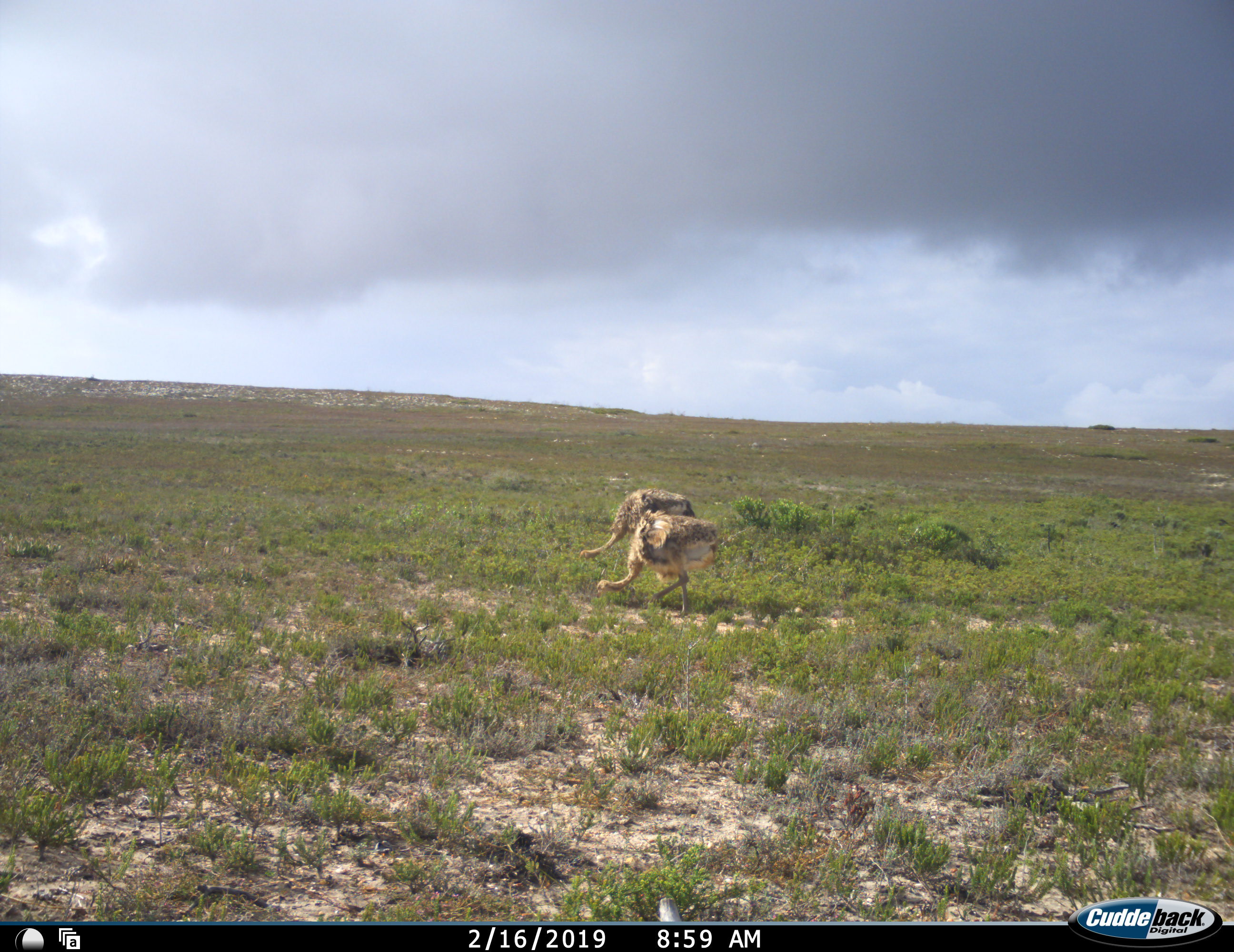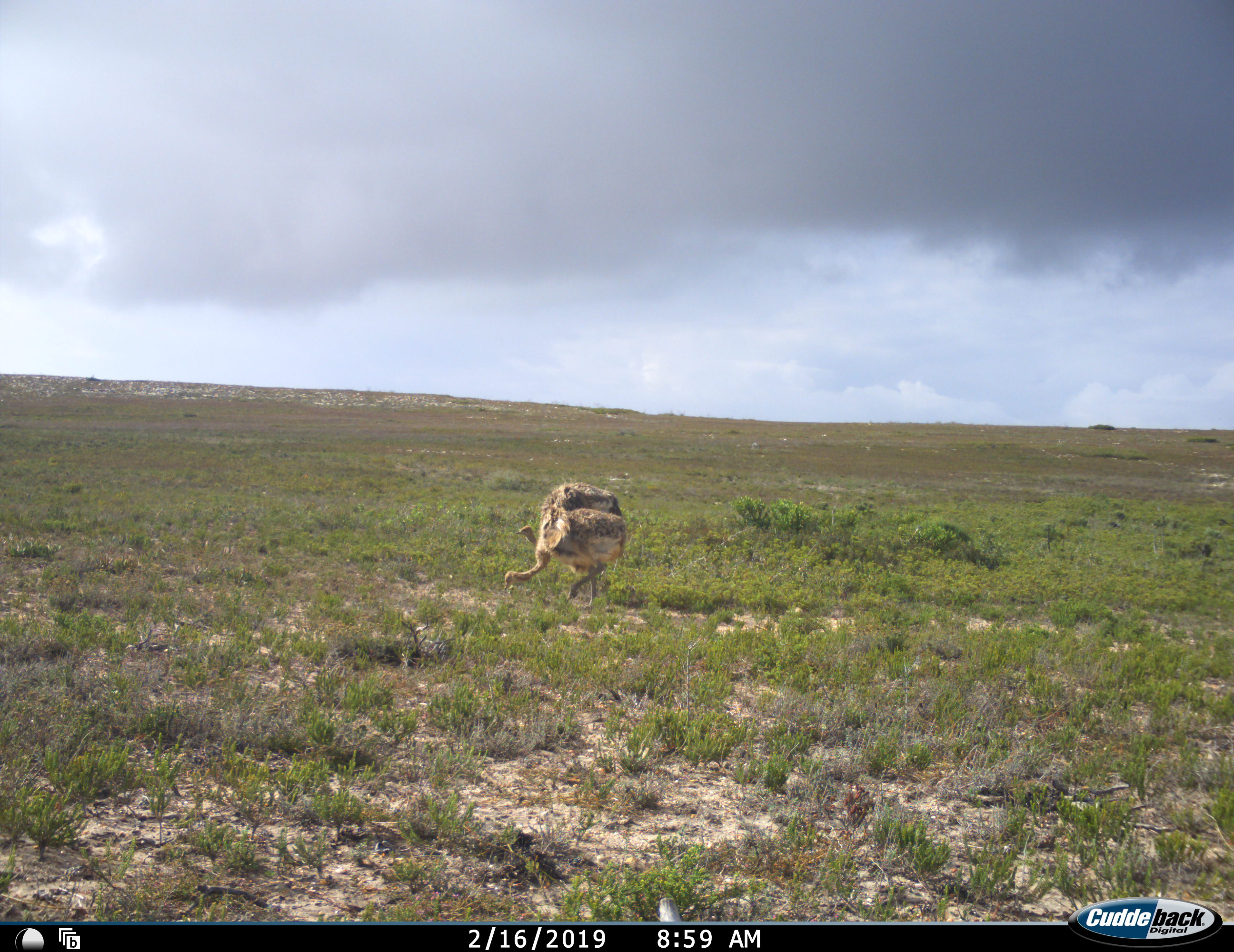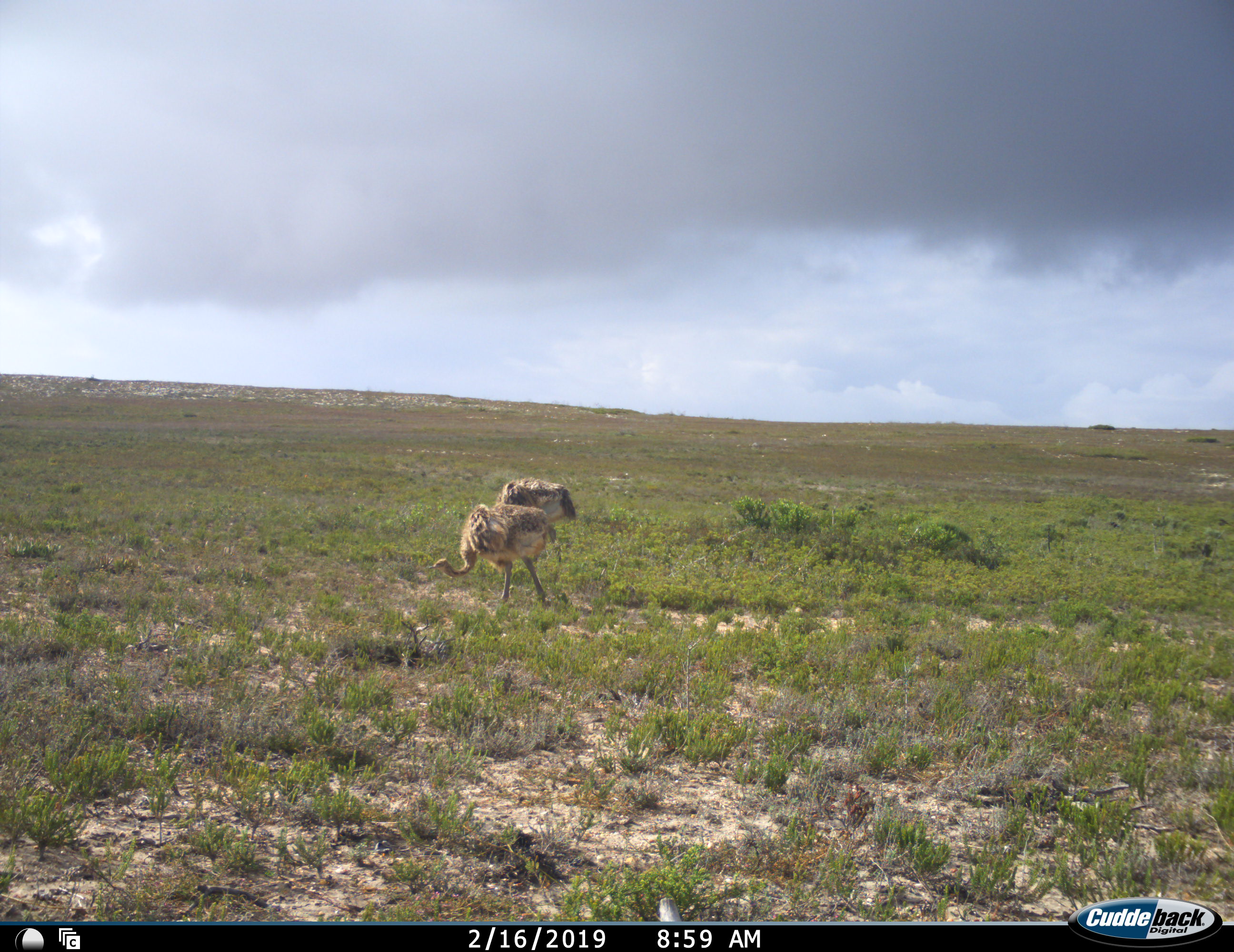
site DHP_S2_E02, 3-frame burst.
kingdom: Animalia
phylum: Chordata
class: Aves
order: Struthioniformes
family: Struthionidae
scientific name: Struthionidae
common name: ostrich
Ostrich (Struthionidae), count 2. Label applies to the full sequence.